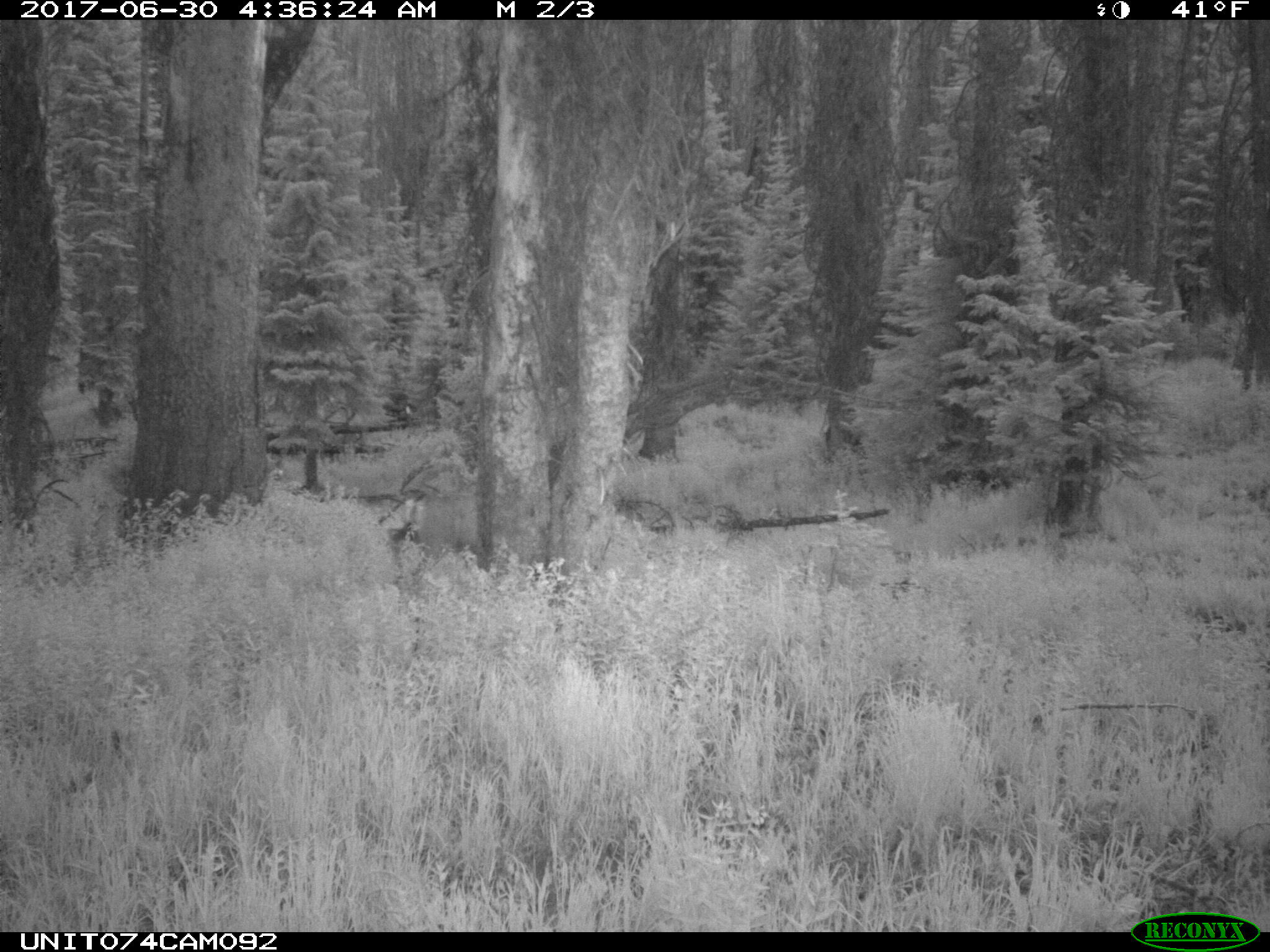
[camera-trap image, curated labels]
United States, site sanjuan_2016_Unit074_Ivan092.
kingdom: Animalia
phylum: Chordata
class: Mammalia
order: Artiodactyla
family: Cervidae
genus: Odocoileus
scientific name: Odocoileus hemionus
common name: mule deer